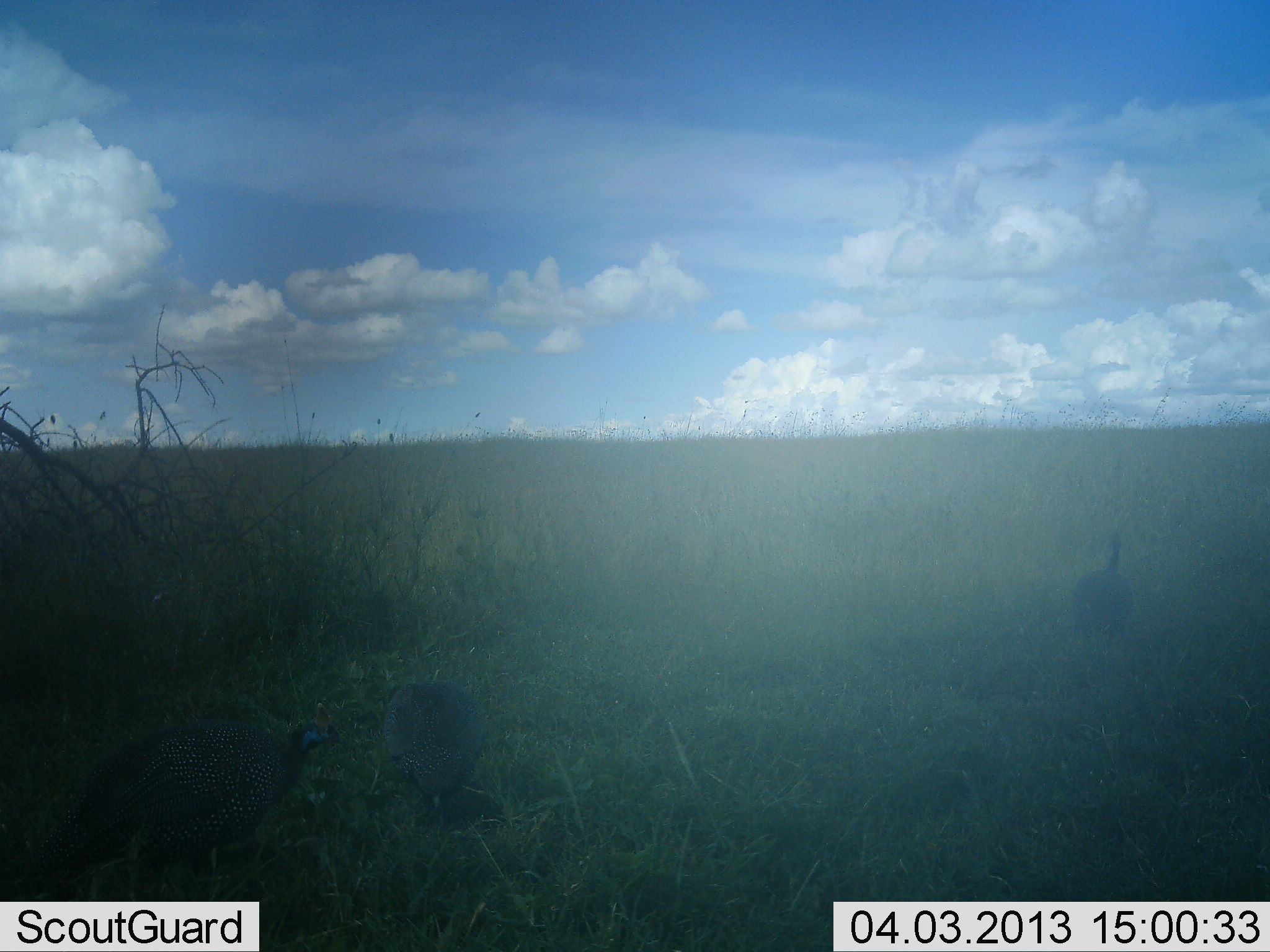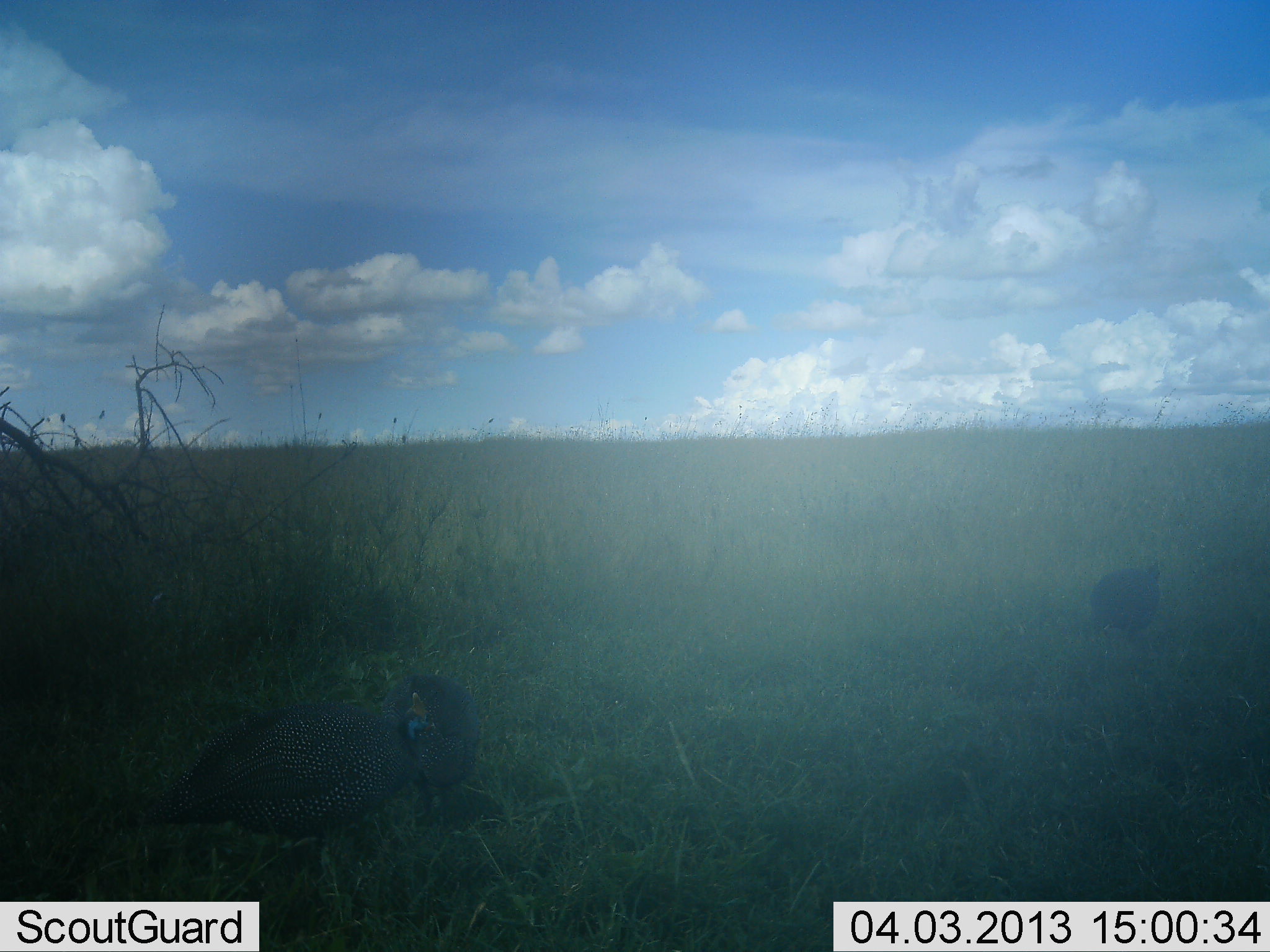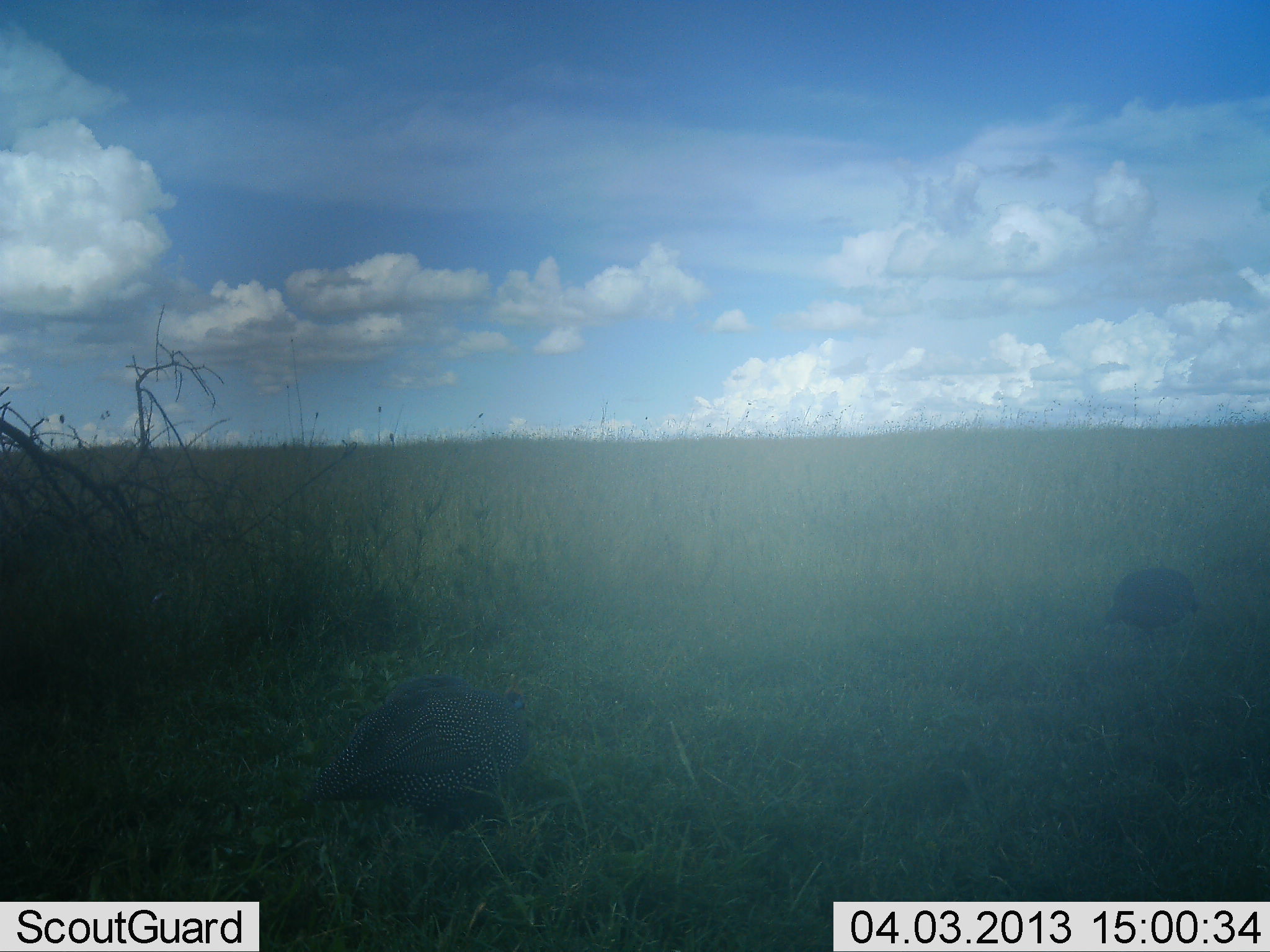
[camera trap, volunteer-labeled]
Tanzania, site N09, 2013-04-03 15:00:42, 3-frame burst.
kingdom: Animalia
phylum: Chordata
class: Aves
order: Galliformes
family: Numididae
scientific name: Numididae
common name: guinea fowl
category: guineafowl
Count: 3.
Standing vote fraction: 29%.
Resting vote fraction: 0%.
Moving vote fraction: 67%.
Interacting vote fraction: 0%.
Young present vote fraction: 0%.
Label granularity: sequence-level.